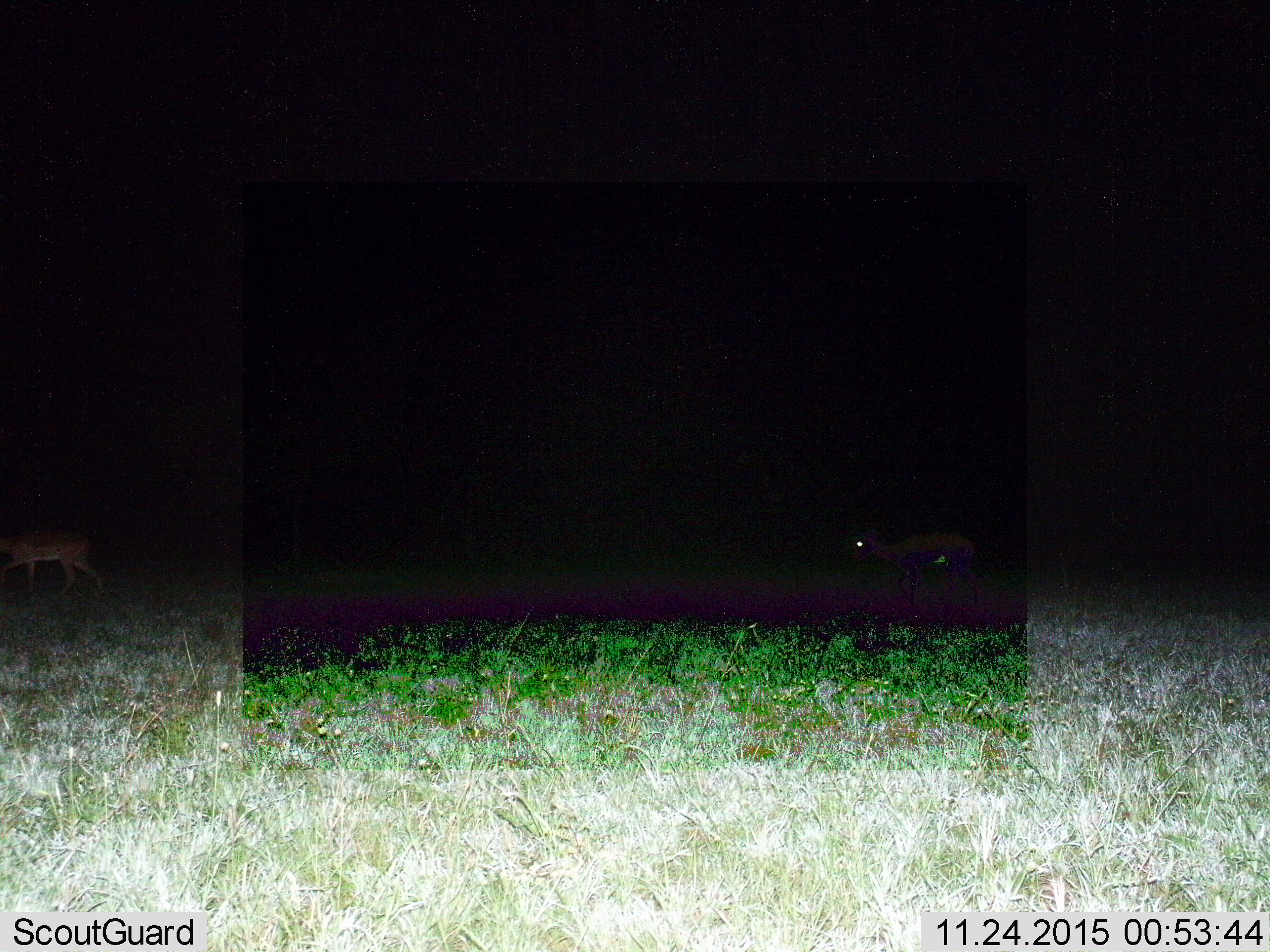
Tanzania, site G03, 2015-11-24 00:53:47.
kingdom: Animalia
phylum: Chordata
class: Mammalia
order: Artiodactyla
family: Bovidae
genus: Nanger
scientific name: Nanger granti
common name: grant's gazelle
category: gazellegrants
Gazellegrants (grant's gazelle) (Nanger granti), count 2. Behavior (volunteer vote fractions): standing 20%, resting 0%, moving 80%, interacting 0%. Young present (vote fraction): 0%. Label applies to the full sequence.